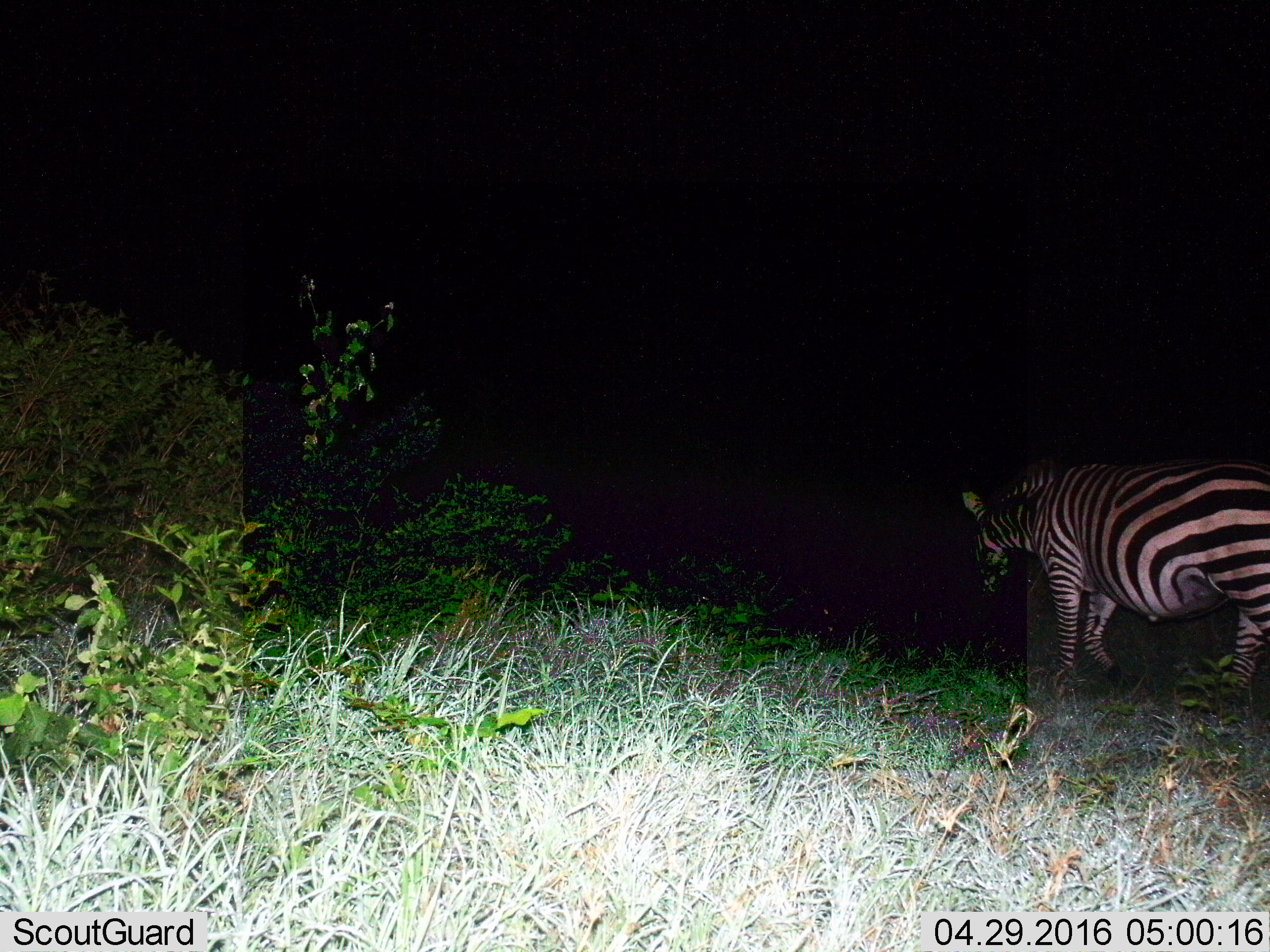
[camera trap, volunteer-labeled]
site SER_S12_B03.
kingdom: Animalia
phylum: Chordata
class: Mammalia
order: Perissodactyla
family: Equidae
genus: Equus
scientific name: Equus quagga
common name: plains zebra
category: zebraplains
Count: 1.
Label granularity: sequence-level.